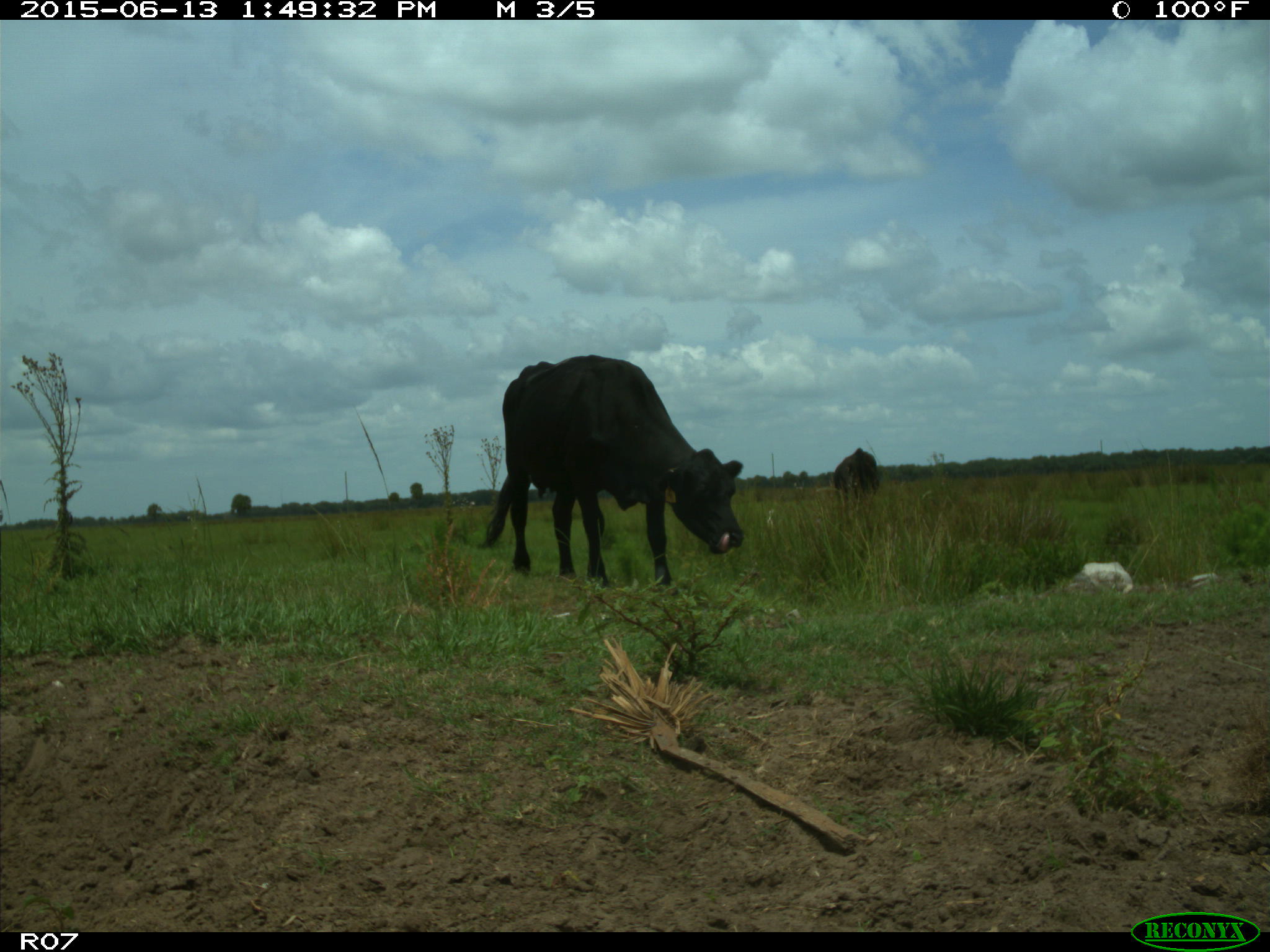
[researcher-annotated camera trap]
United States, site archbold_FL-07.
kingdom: Animalia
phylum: Chordata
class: Mammalia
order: Artiodactyla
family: Bovidae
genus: Bos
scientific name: Bos taurus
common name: domestic cow